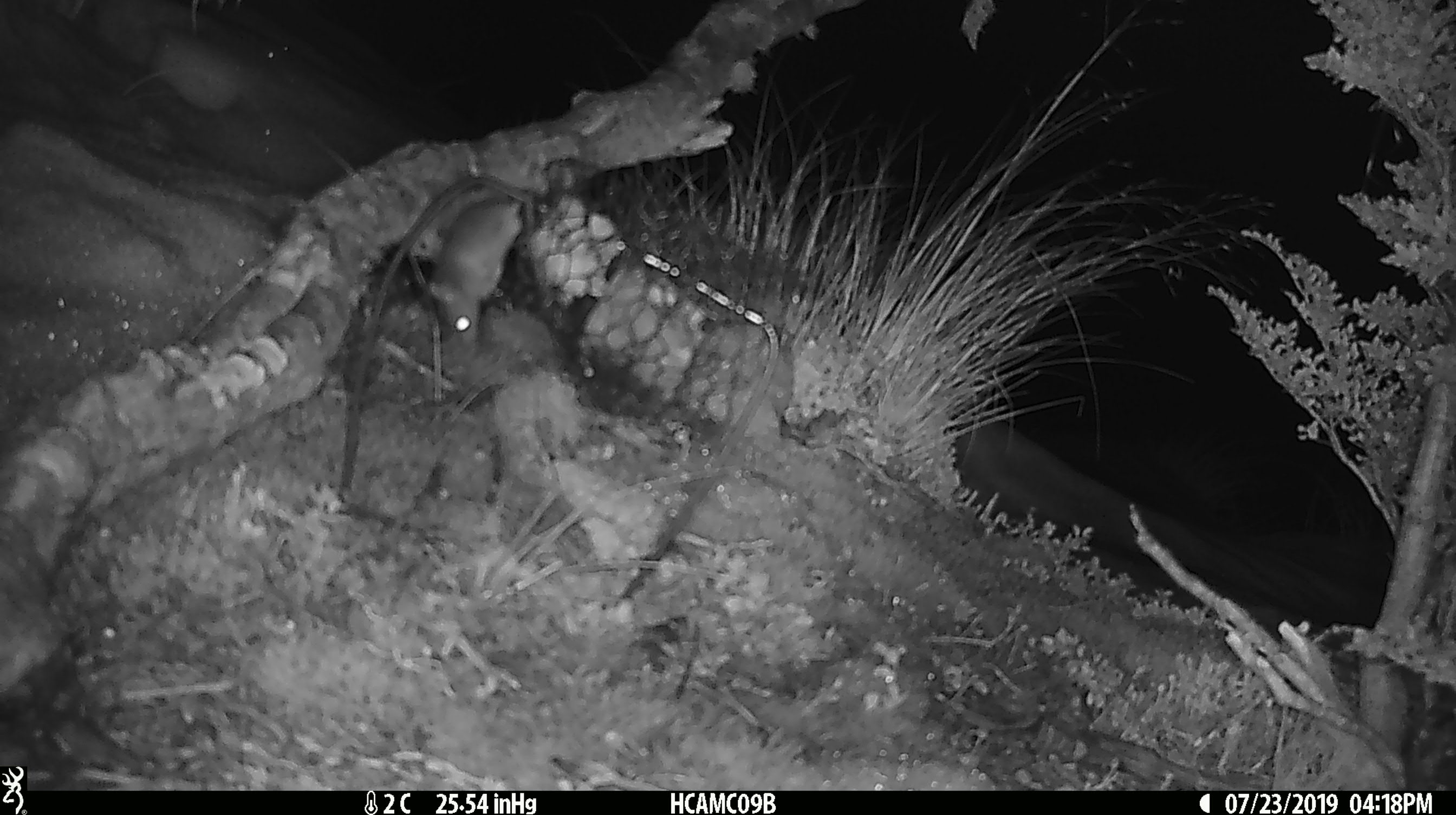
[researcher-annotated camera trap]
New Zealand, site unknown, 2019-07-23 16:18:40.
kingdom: Animalia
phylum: Chordata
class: Mammalia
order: Rodentia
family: Muridae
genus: Mus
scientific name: Mus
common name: mouse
Mouse (Mus).